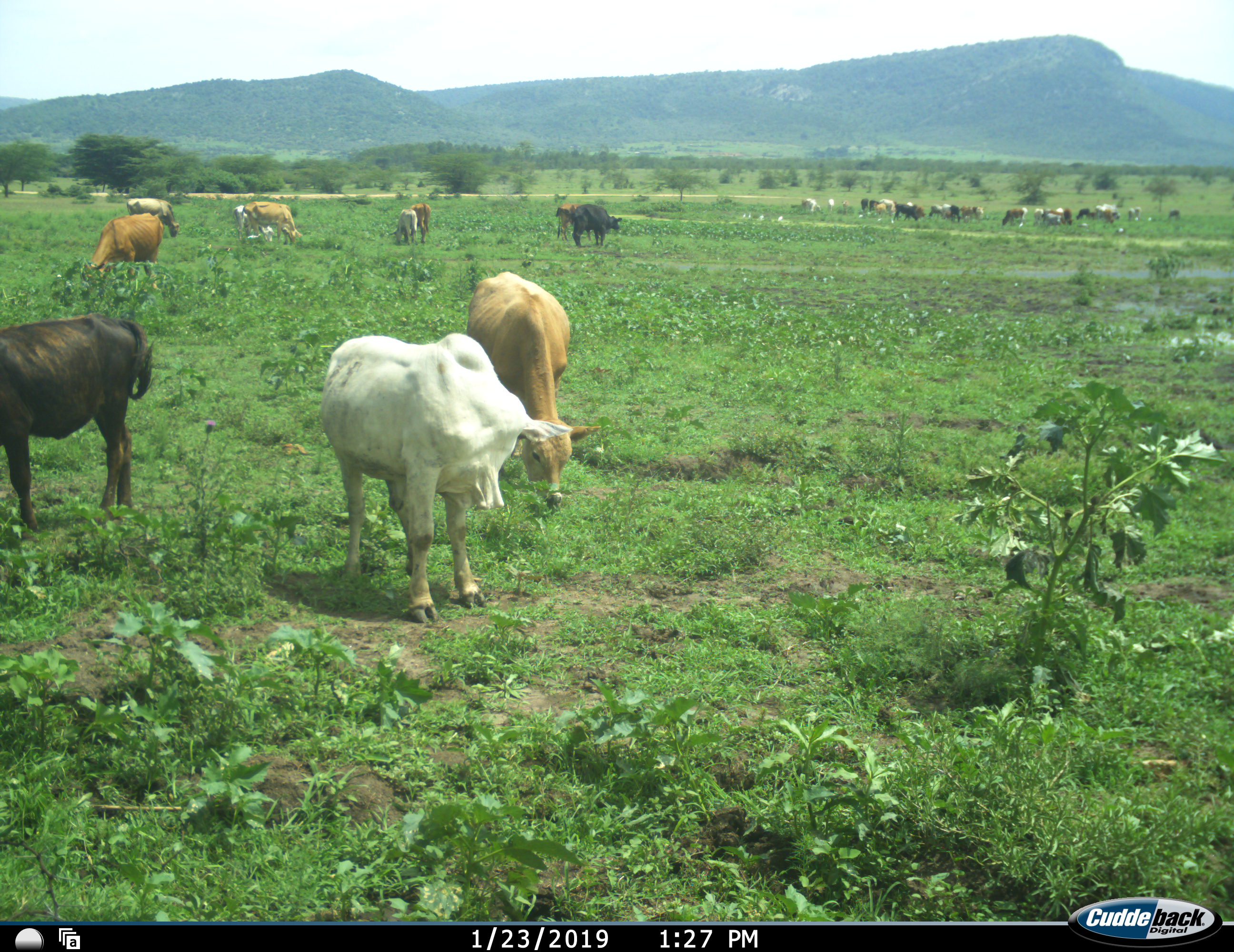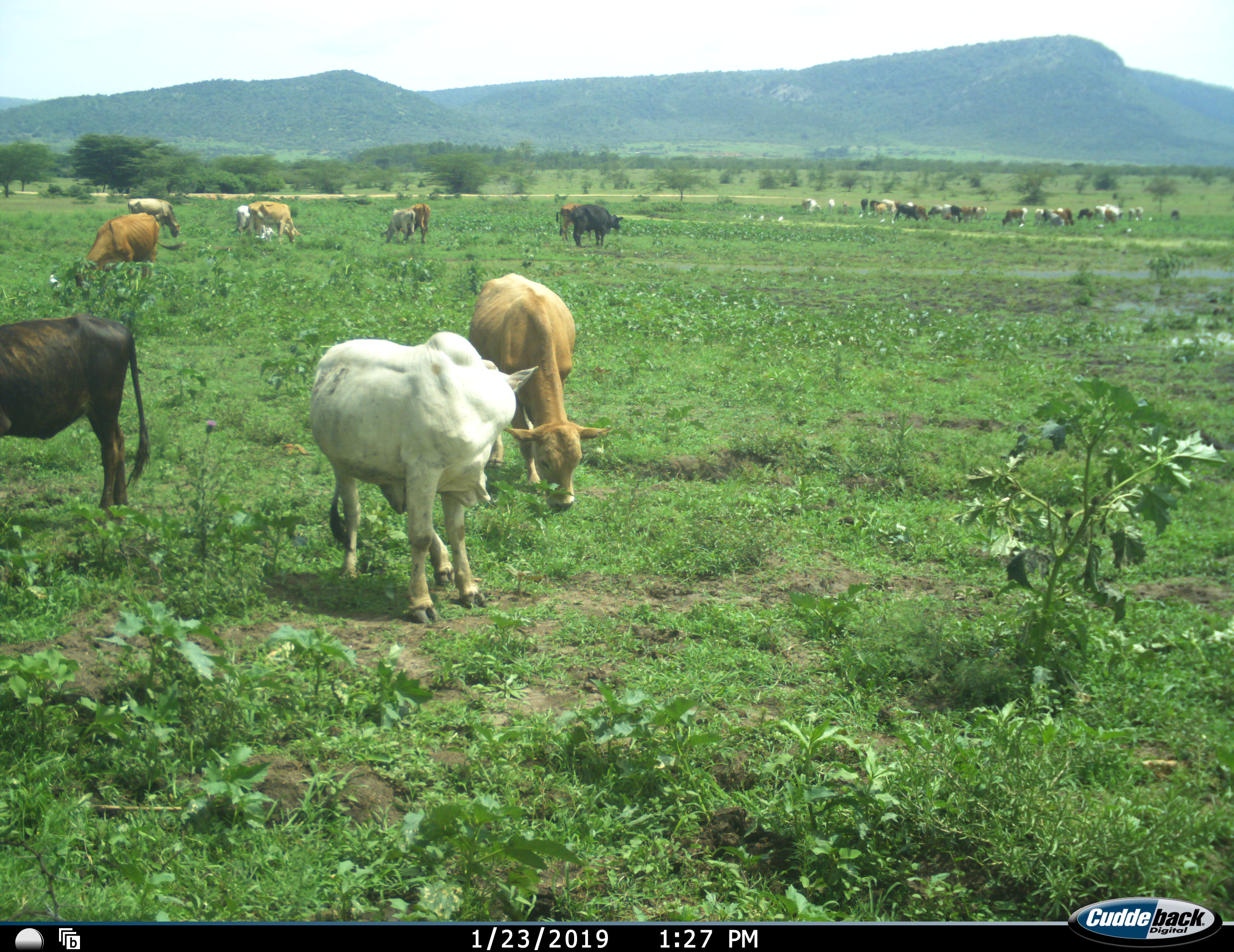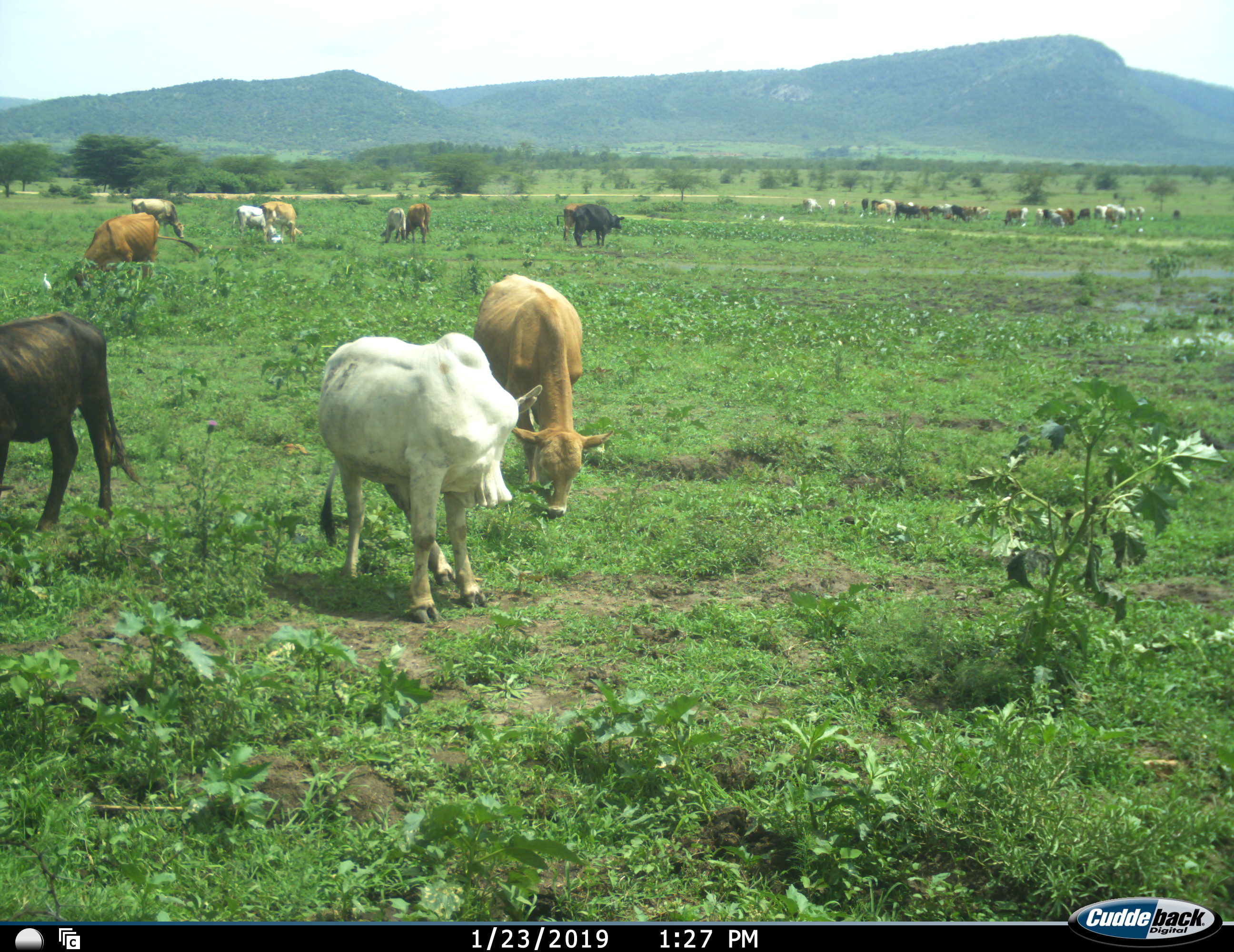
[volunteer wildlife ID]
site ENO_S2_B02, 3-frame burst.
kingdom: Animalia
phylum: Chordata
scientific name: Vertebrata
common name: domestic animal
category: domesticanimal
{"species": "domesticanimal (domestic animal) (Vertebrata)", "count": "11-50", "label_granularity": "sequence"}